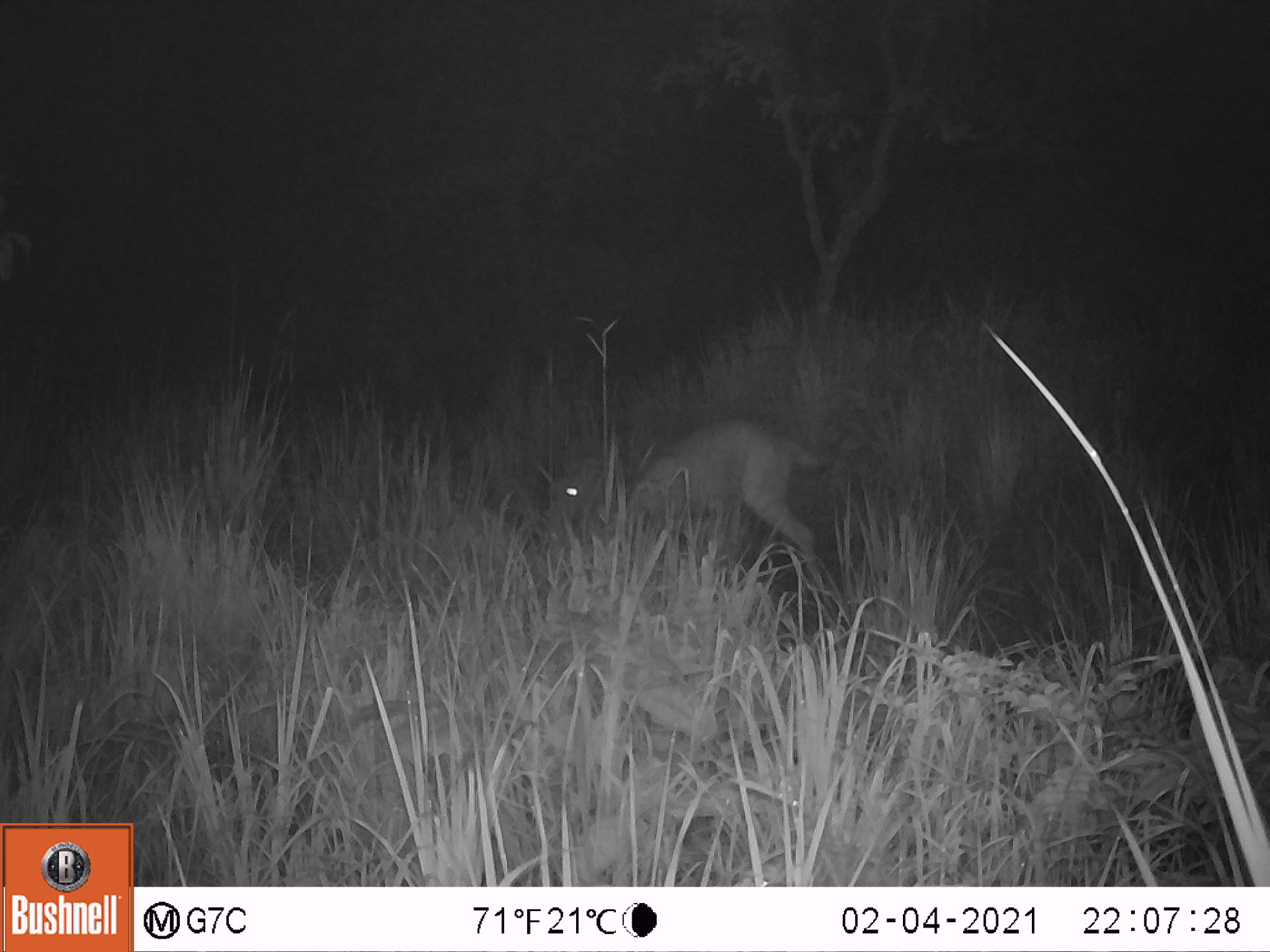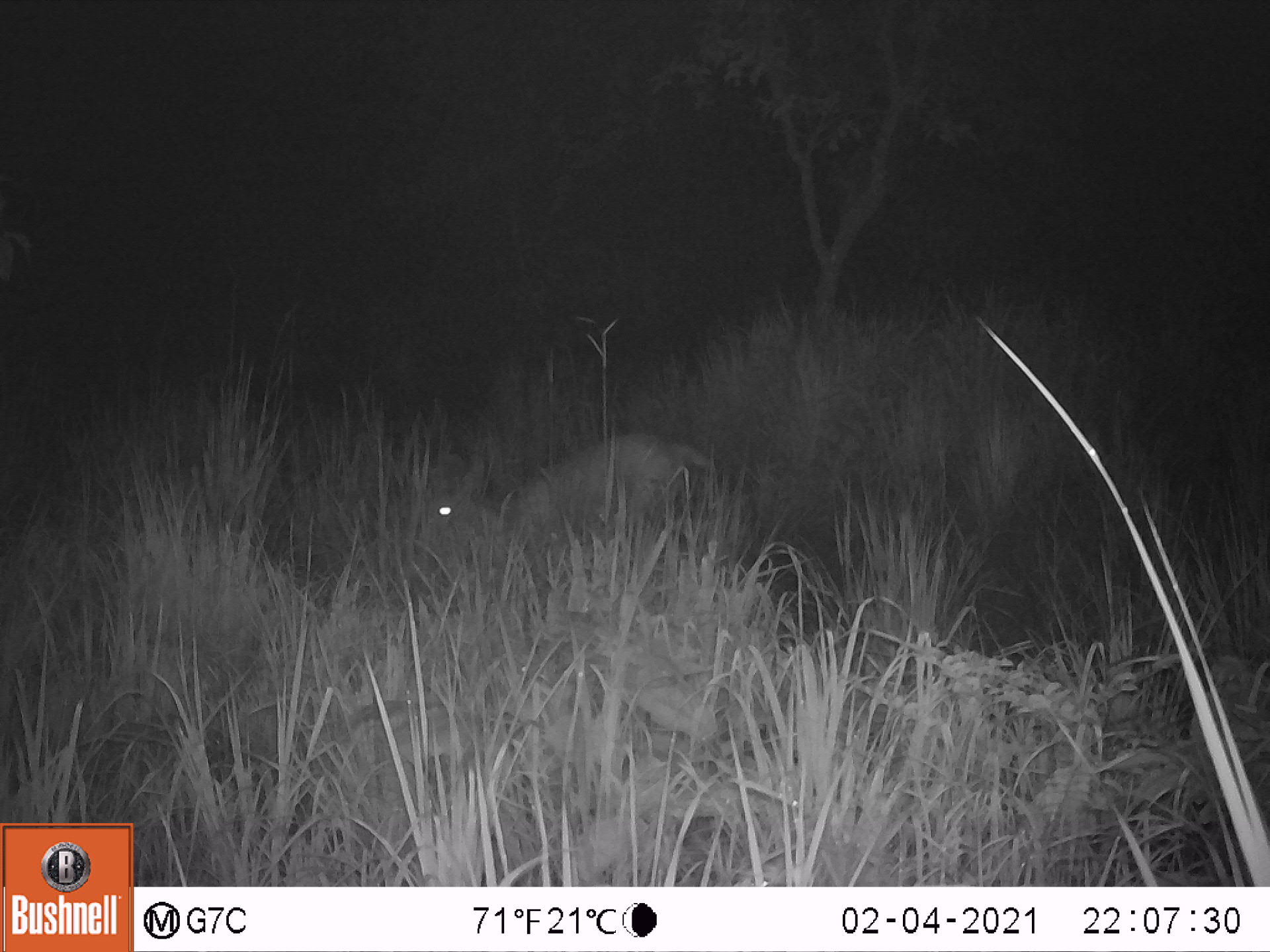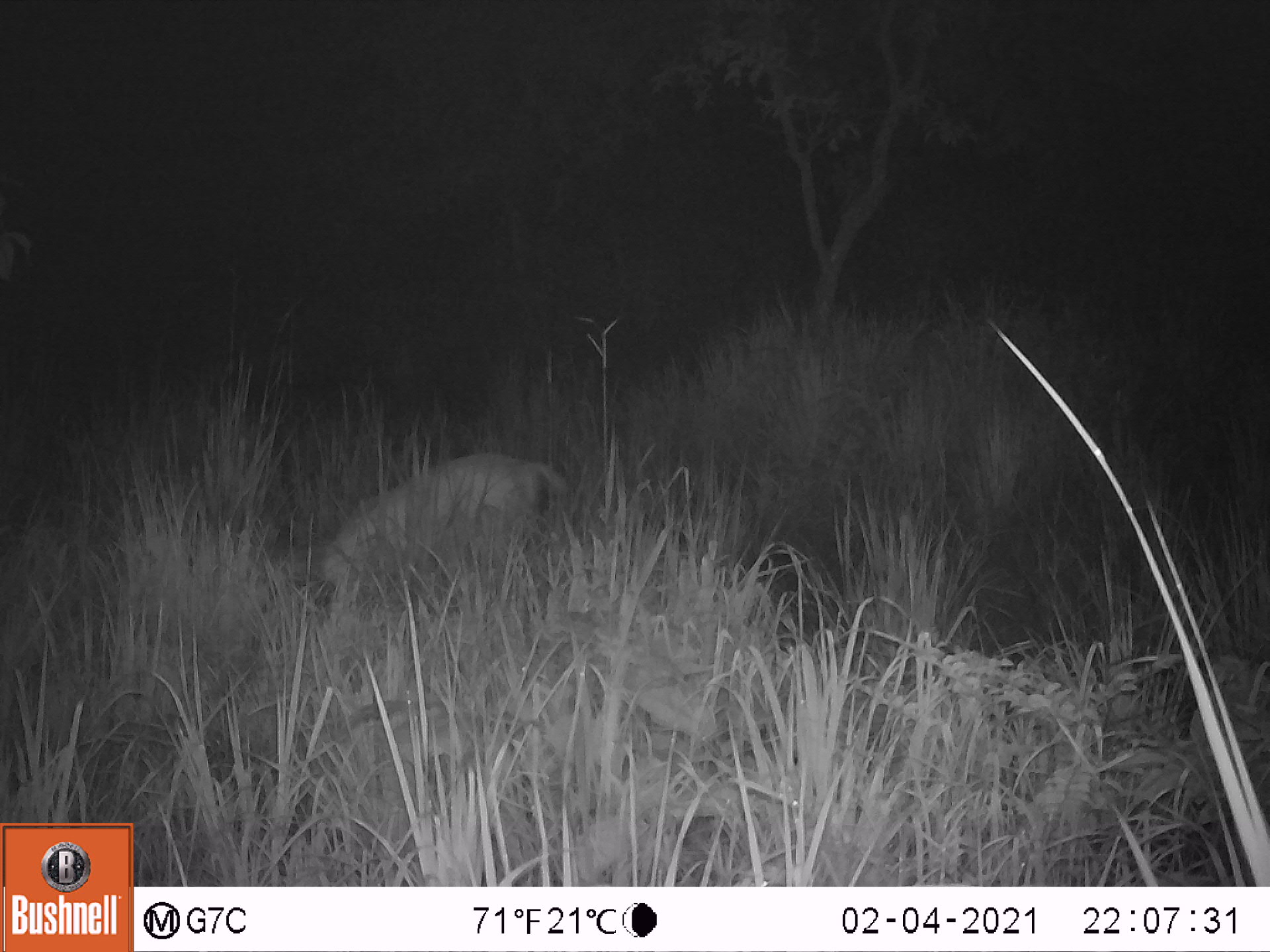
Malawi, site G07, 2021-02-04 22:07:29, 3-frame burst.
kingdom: Animalia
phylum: Chordata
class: Mammalia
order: Artiodactyla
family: Bovidae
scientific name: Antilopinae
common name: small antelope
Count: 1.